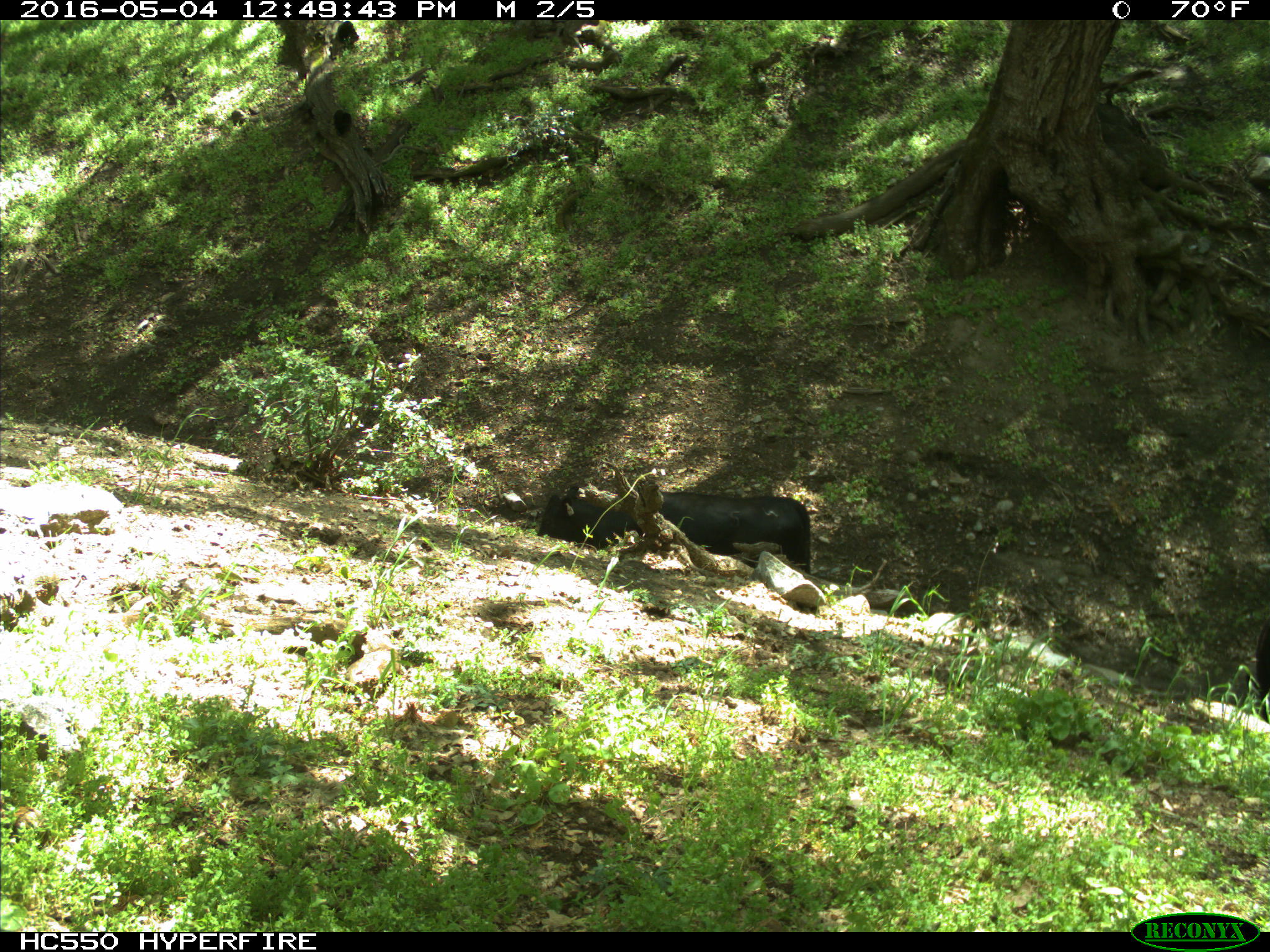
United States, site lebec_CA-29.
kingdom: Animalia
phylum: Chordata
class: Mammalia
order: Artiodactyla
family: Bovidae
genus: Bos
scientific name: Bos taurus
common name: domestic cow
Bos taurus (domestic cow).